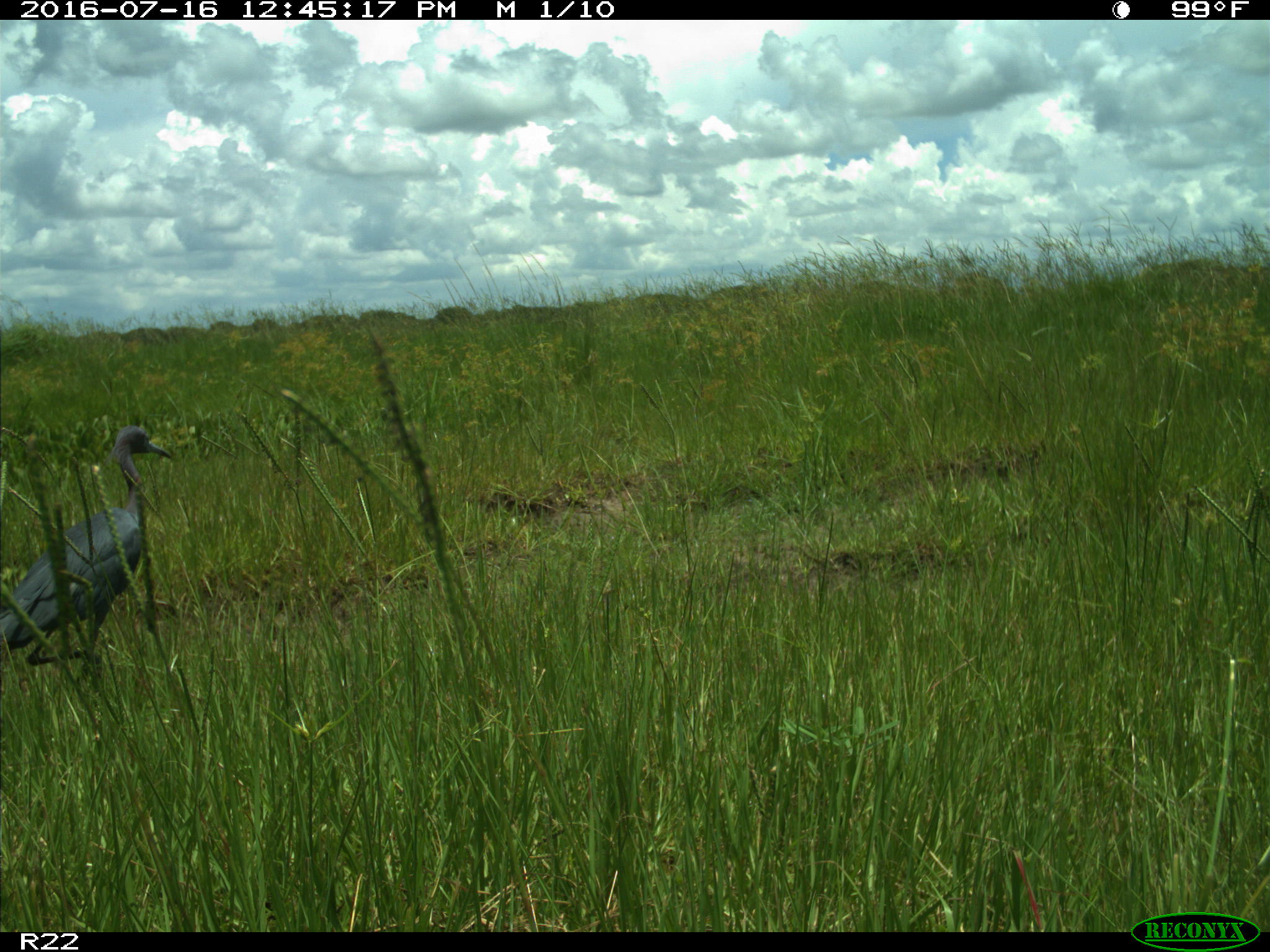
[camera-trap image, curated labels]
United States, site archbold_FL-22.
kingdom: Animalia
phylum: Chordata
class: Aves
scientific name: Aves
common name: birds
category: unidentified bird